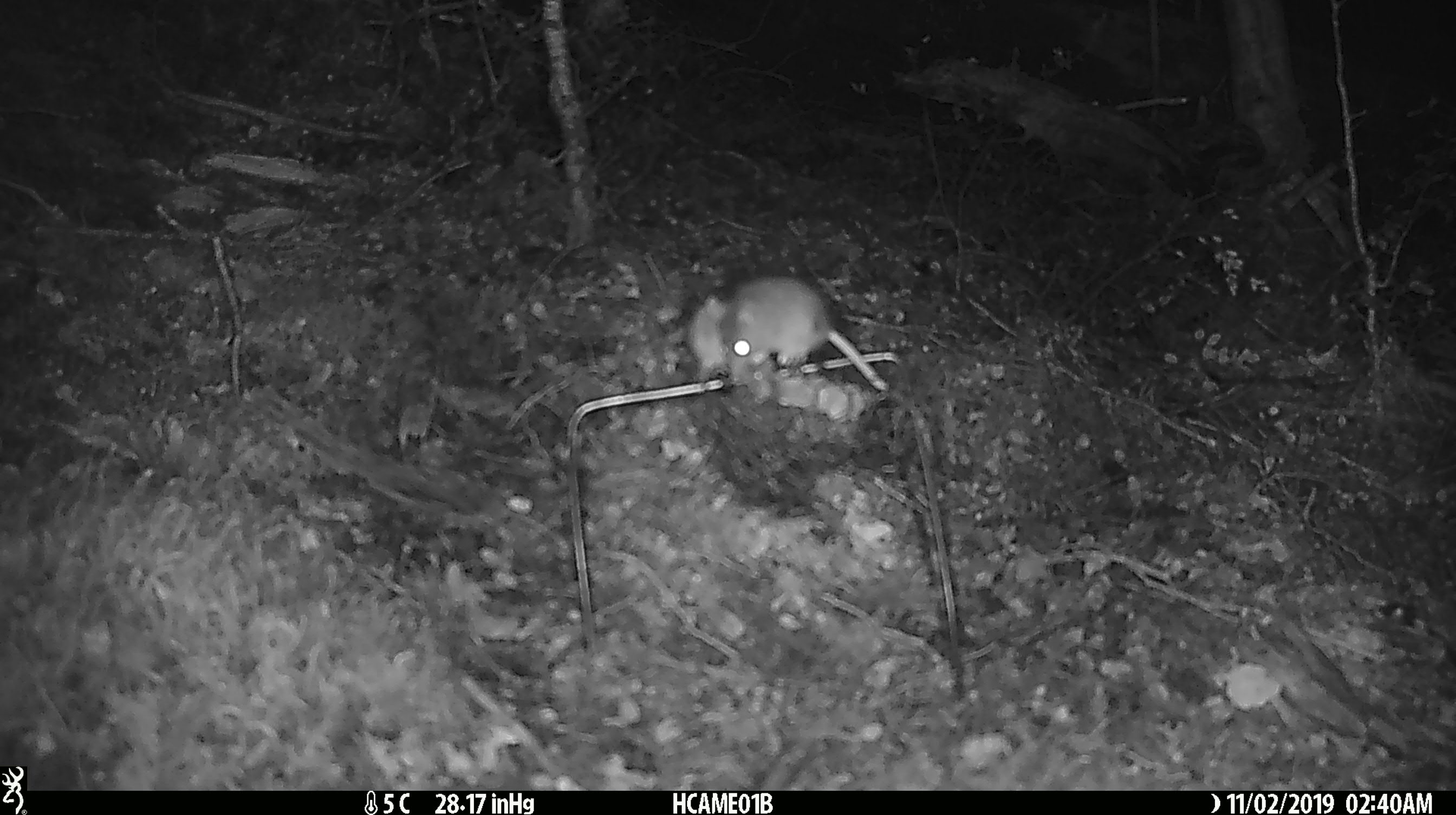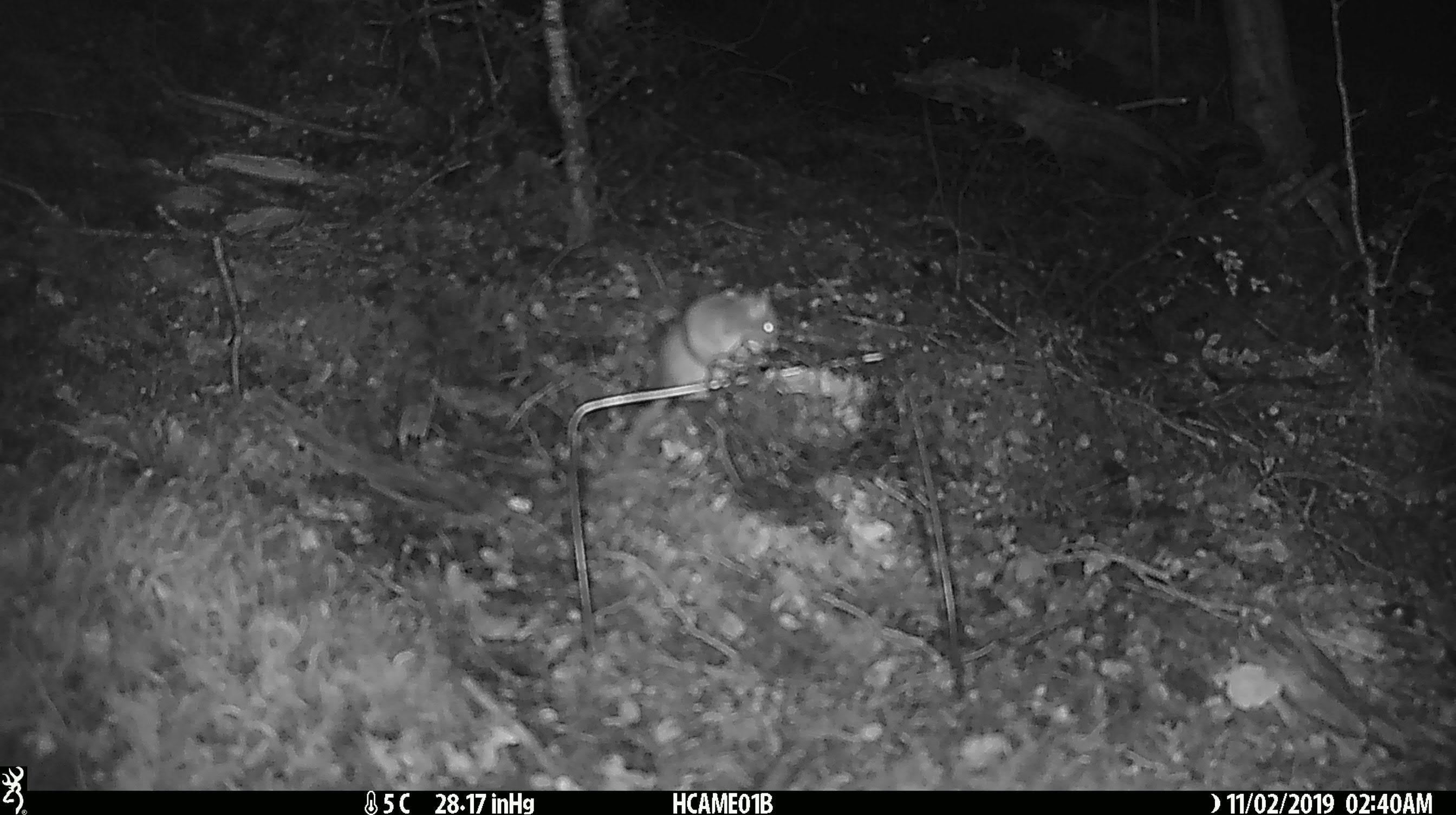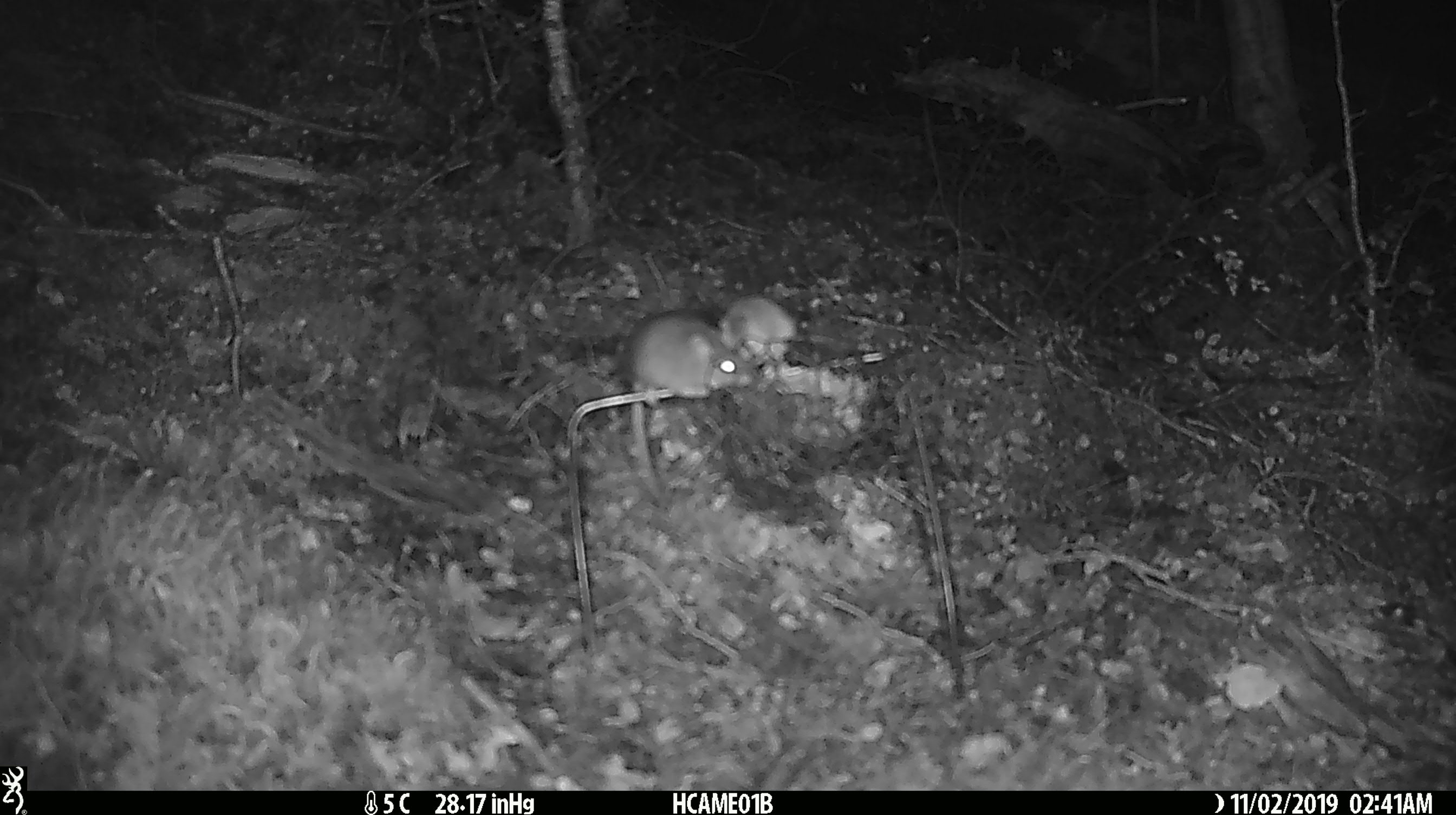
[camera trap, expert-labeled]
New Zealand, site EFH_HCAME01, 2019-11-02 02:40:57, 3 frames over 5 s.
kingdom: Animalia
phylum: Chordata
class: Mammalia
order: Rodentia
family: Muridae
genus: Mus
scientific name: Mus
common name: mouse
Mouse (Mus).